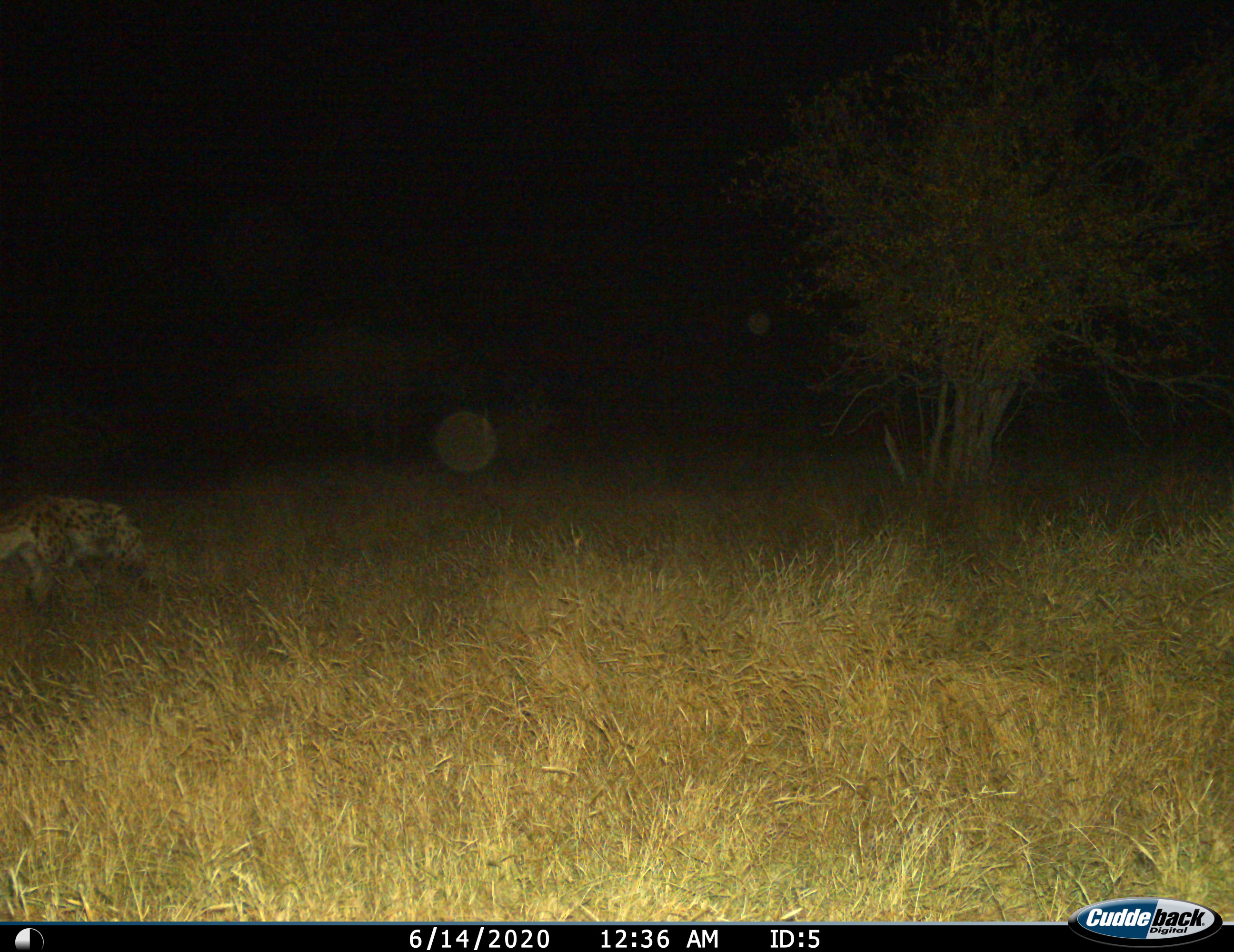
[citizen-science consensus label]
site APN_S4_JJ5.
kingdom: Animalia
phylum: Chordata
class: Mammalia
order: Carnivora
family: Hyaenidae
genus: Crocuta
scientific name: Crocuta crocuta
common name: spotted hyena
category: hyenaspotted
Hyenaspotted (spotted hyena) (Crocuta crocuta), count 1. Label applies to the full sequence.